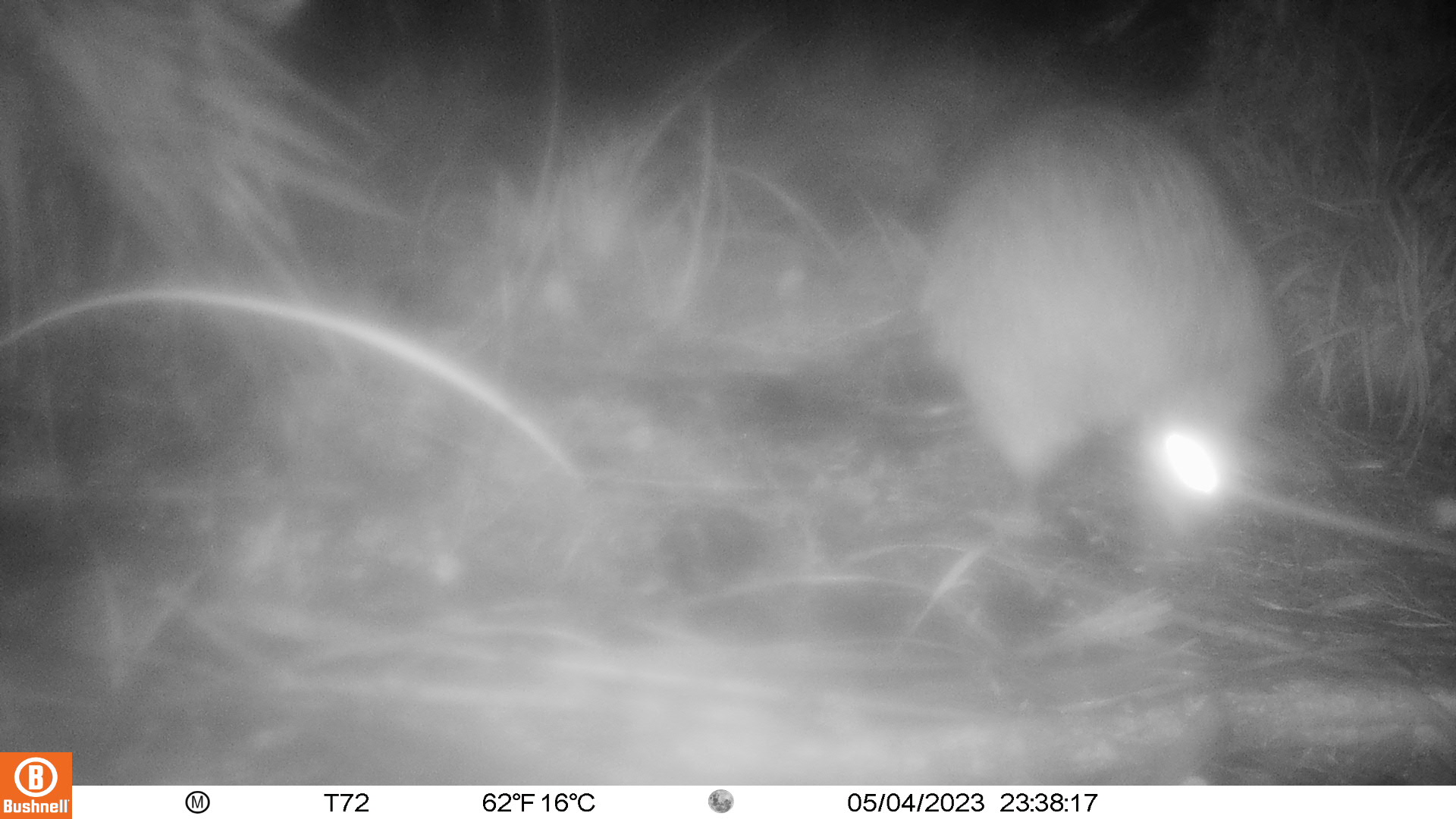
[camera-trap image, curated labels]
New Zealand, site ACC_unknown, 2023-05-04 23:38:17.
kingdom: Animalia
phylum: Chordata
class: Aves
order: Apterygiformes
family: Apterygidae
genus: Apteryx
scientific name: Apteryx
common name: kiwi